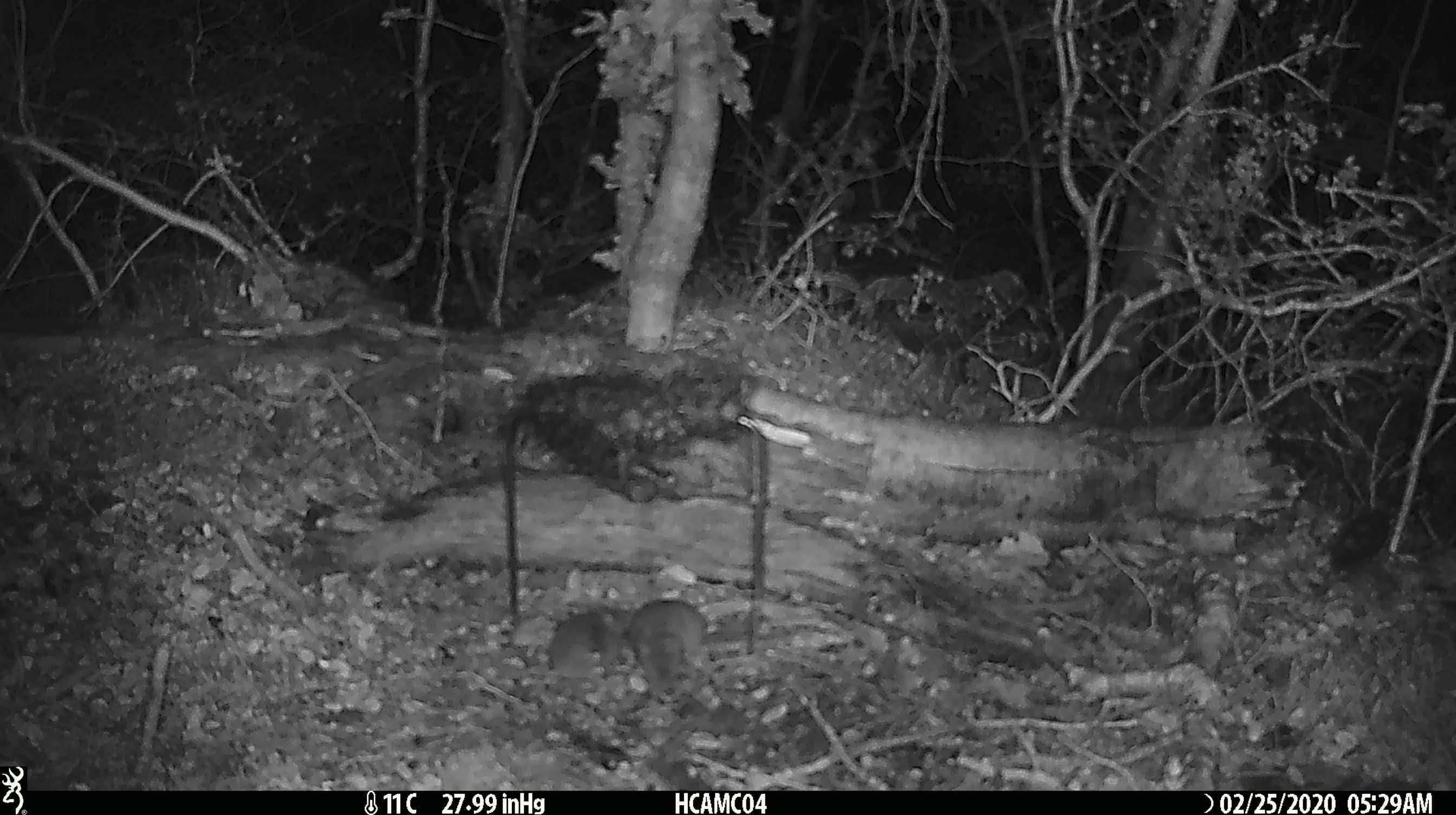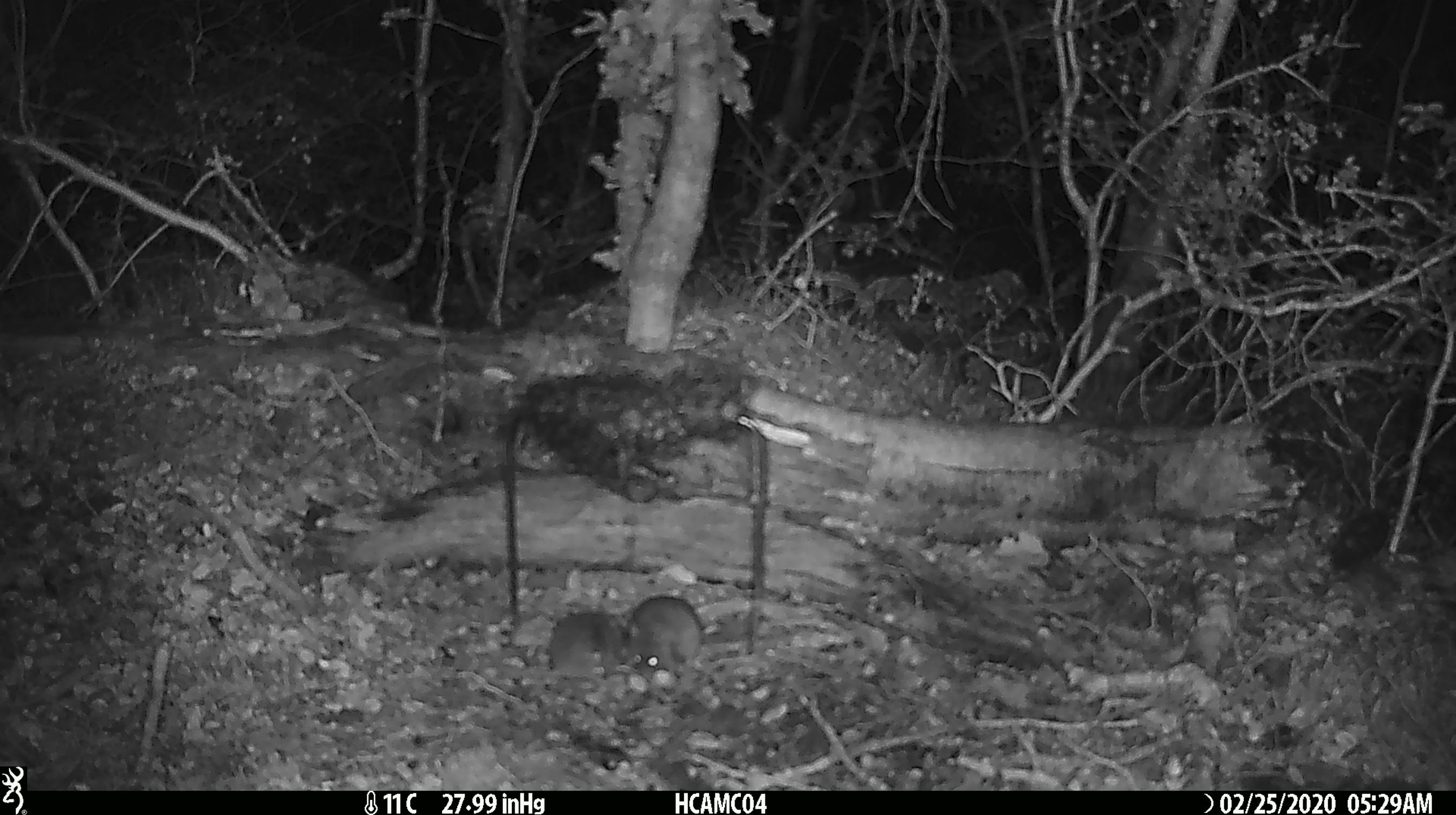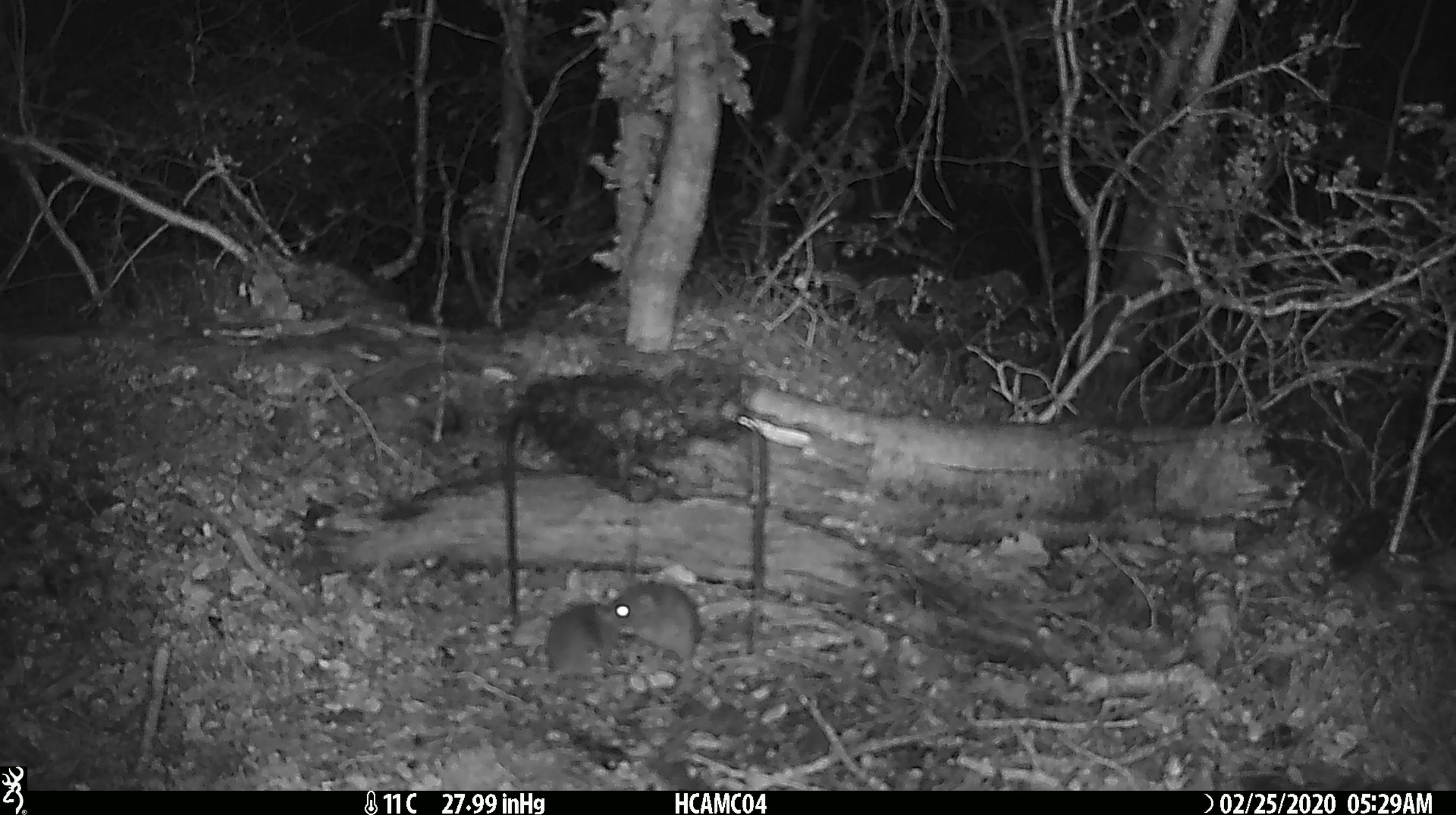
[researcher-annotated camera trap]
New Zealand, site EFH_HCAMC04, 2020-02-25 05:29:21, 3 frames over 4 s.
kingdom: Animalia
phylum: Chordata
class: Mammalia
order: Rodentia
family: Muridae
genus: Mus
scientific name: Mus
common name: mouse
Mouse (Mus).